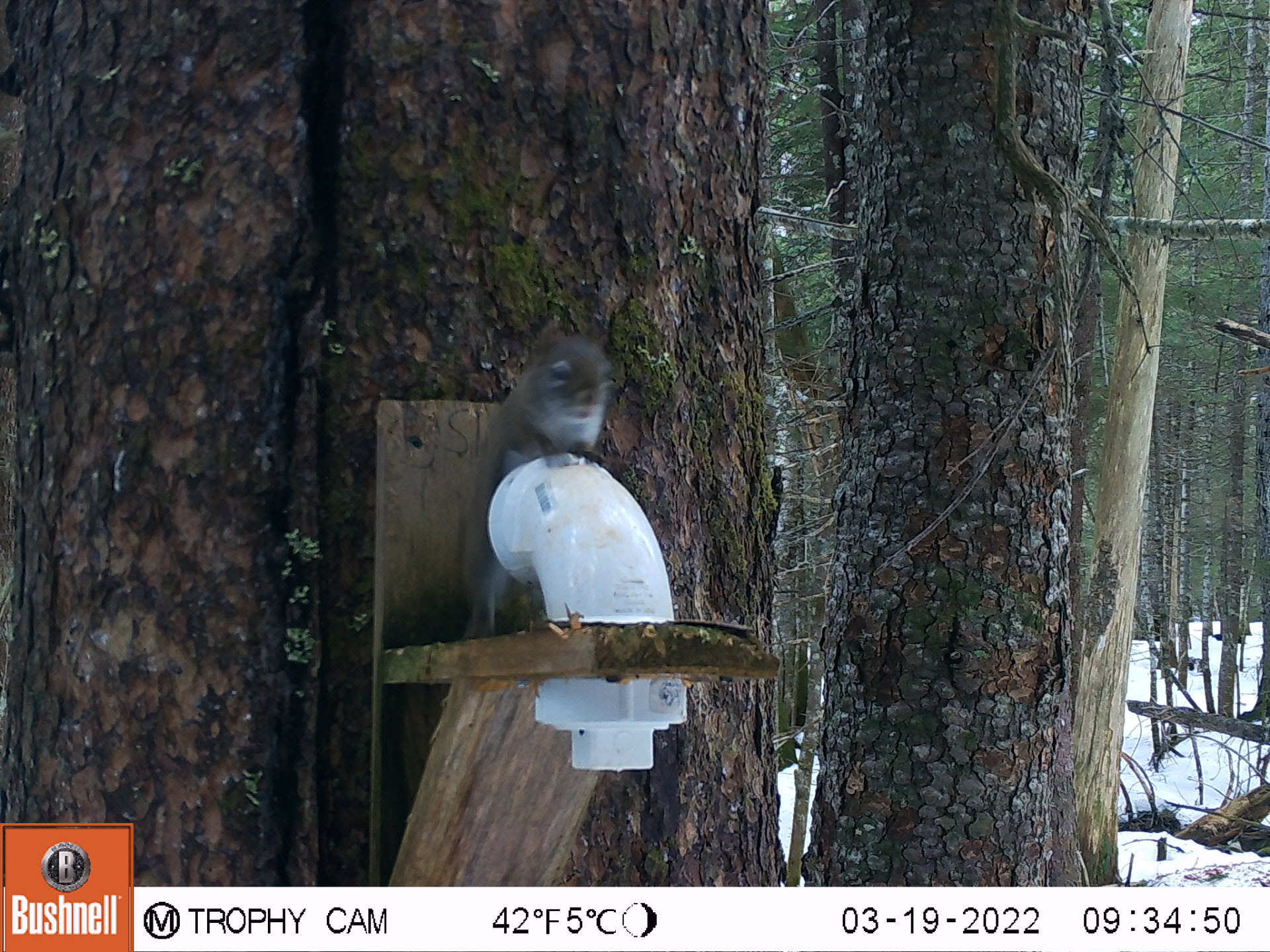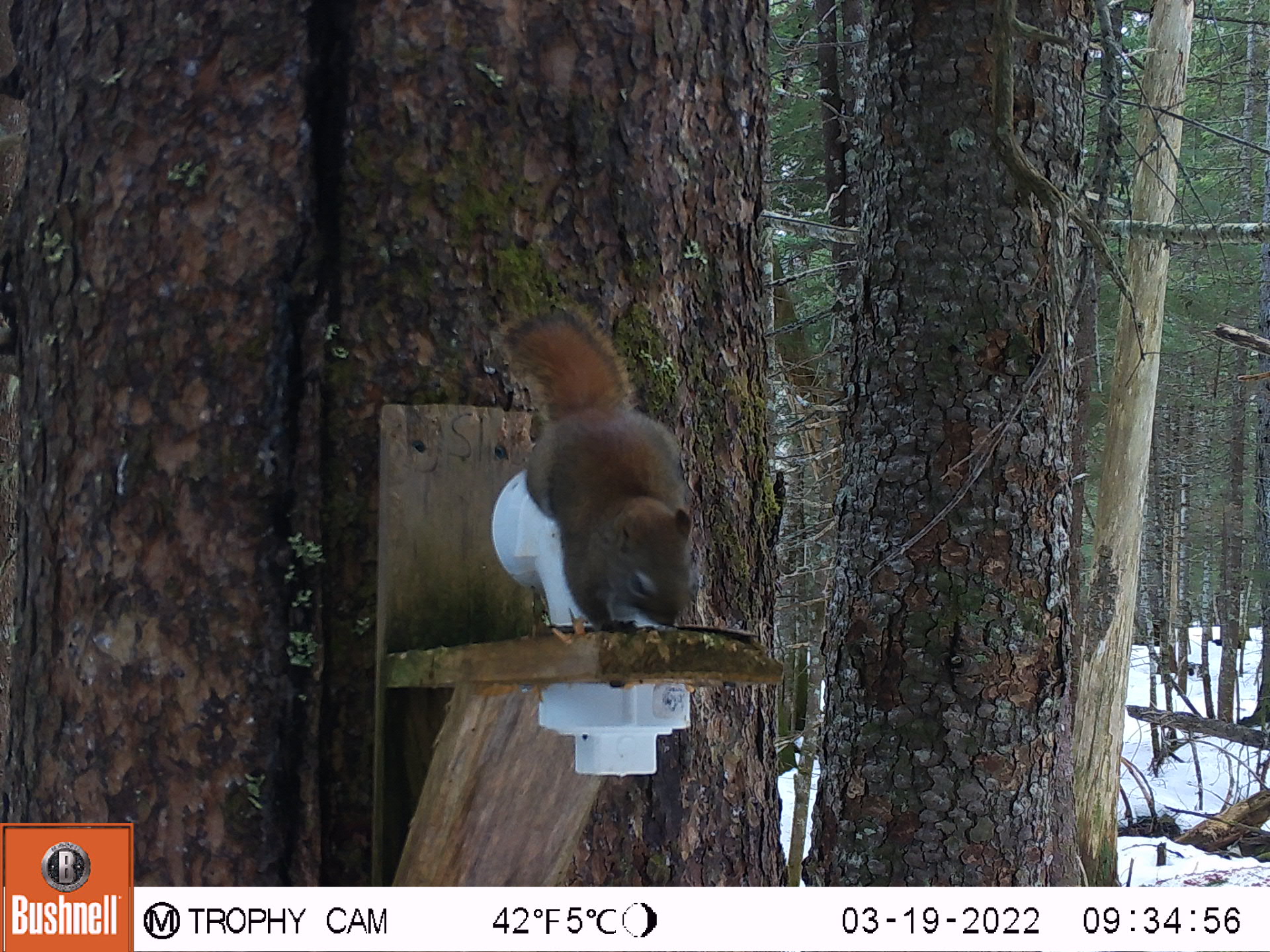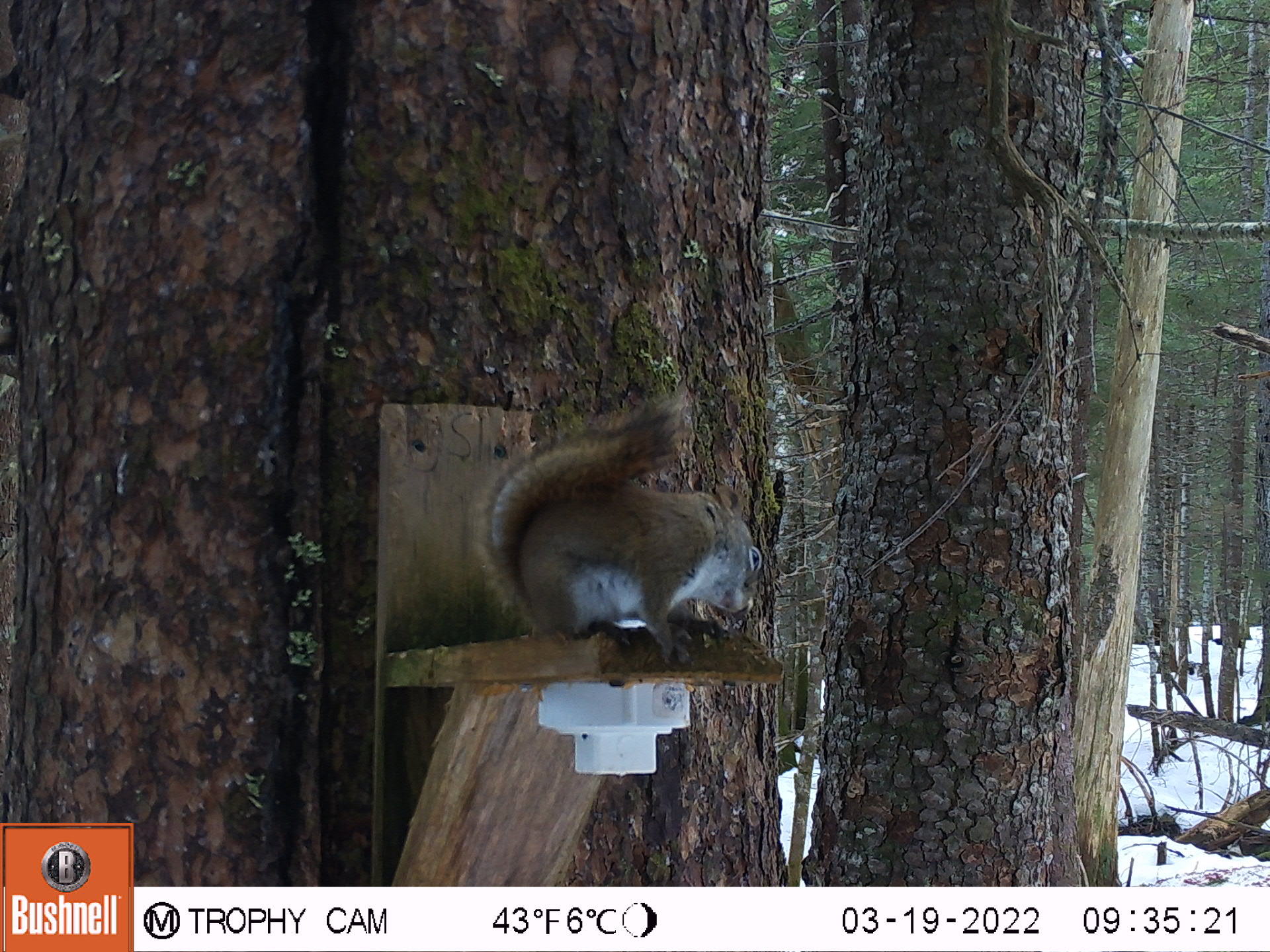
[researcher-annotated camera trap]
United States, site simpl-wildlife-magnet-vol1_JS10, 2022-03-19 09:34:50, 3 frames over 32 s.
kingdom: Animalia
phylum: Chordata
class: Mammalia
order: Rodentia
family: Sciuridae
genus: Tamiasciurus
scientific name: Tamiasciurus hudsonicus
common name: red squirrel